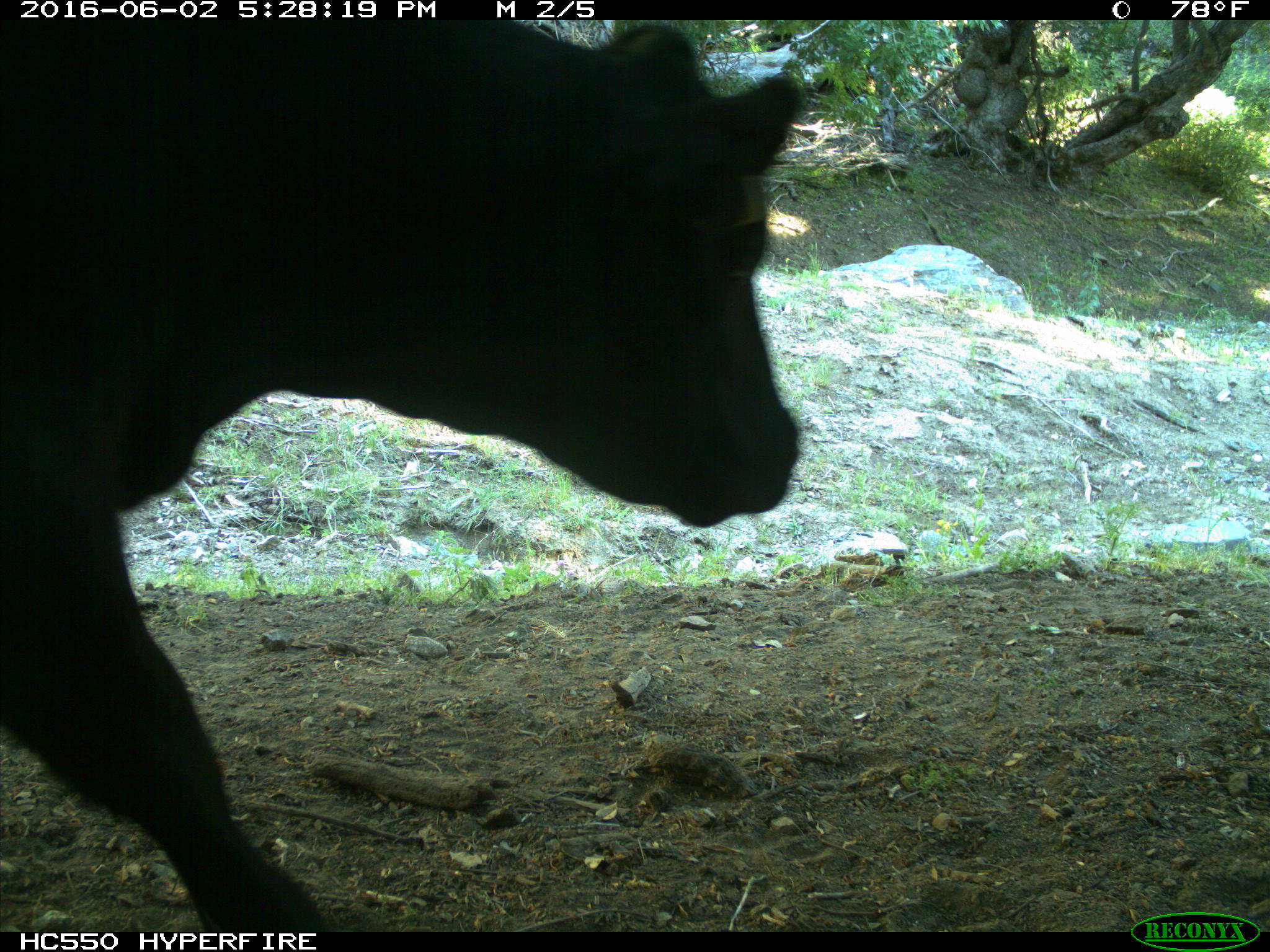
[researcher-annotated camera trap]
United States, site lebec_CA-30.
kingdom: Animalia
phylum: Chordata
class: Mammalia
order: Artiodactyla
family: Bovidae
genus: Bos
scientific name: Bos taurus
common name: domestic cow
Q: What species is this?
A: Bos taurus (domestic cow).